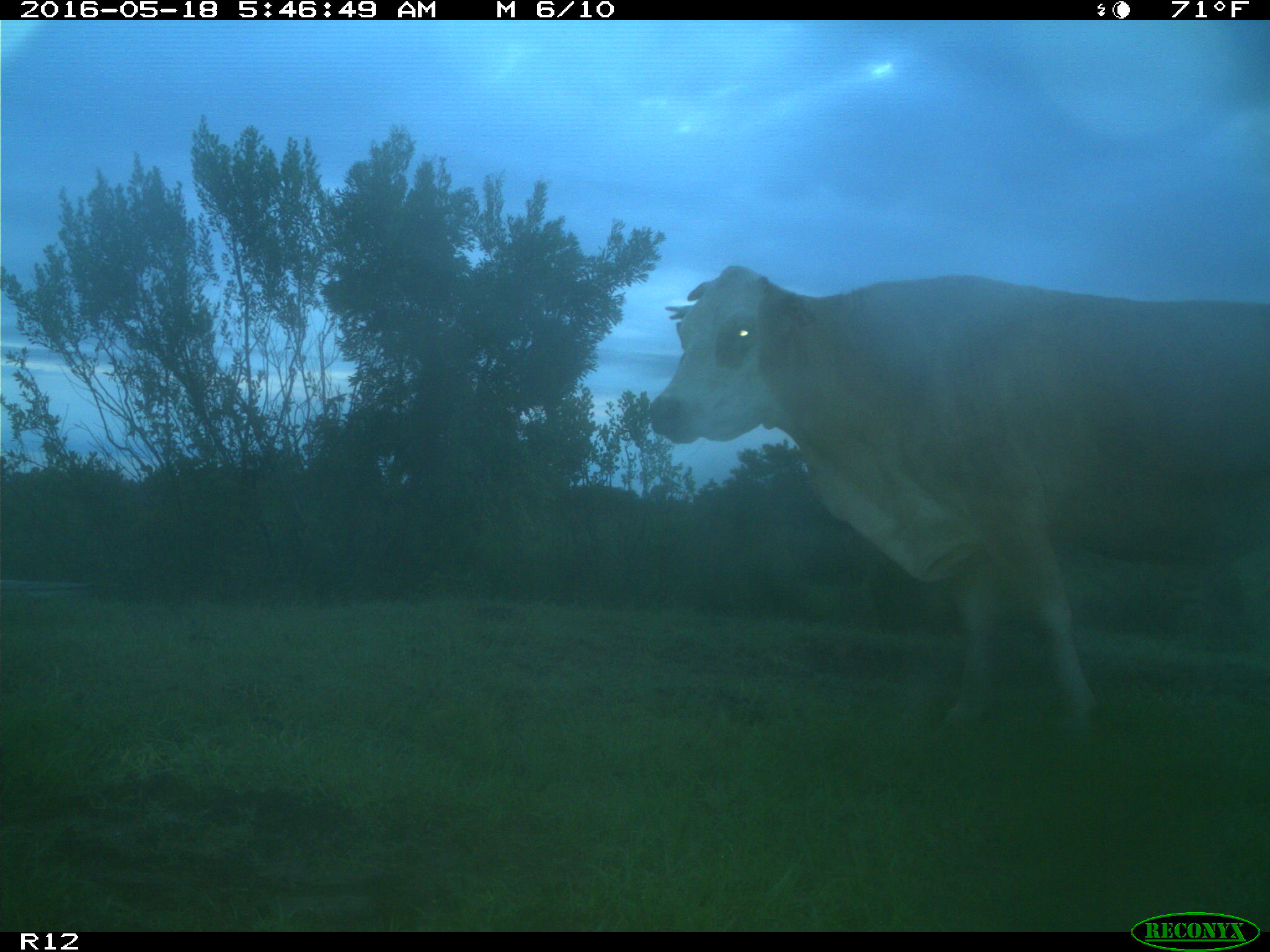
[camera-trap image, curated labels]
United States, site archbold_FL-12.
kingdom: Animalia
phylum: Chordata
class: Mammalia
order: Artiodactyla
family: Bovidae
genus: Bos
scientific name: Bos taurus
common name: domestic cow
Bos taurus (domestic cow).